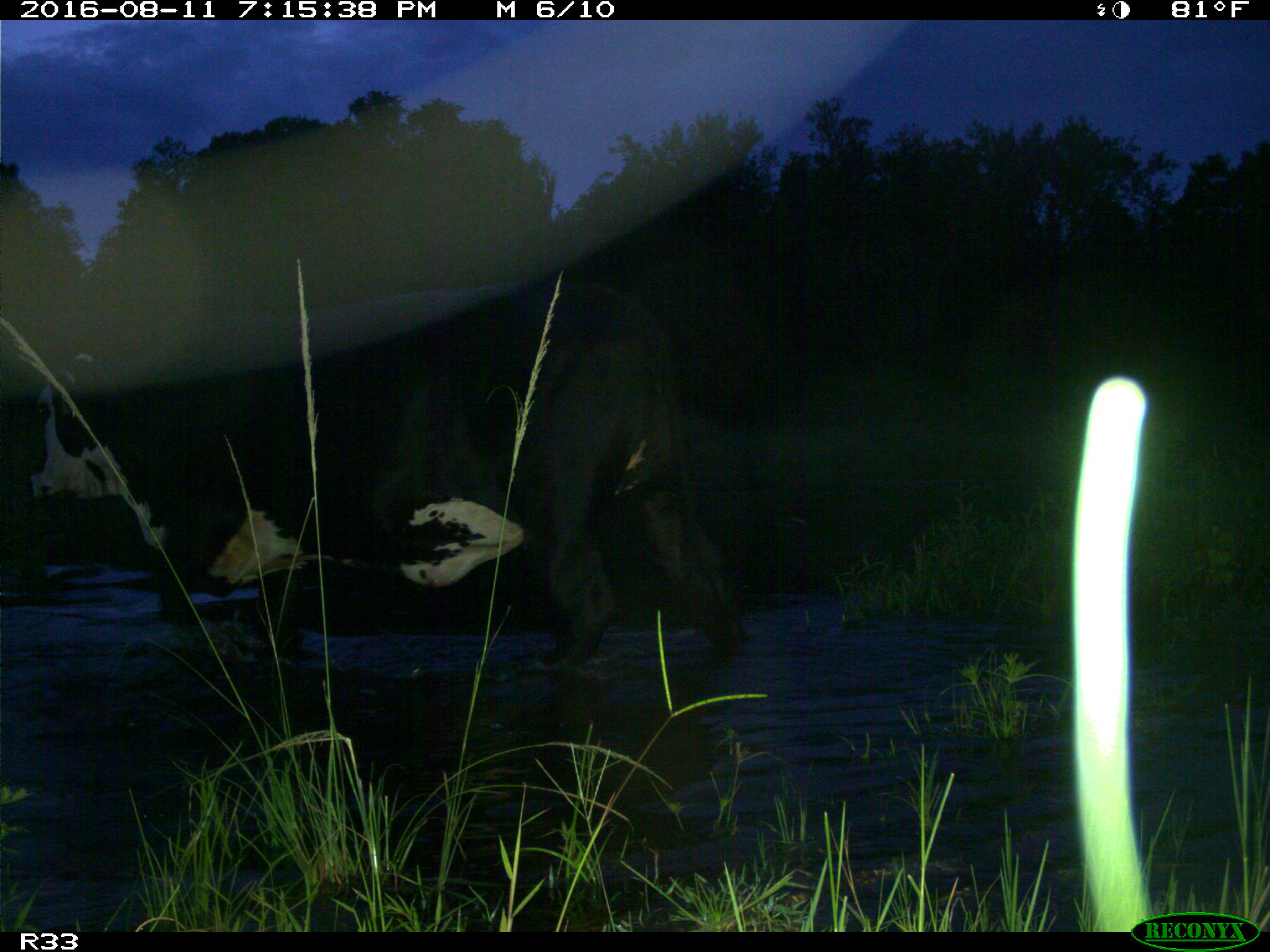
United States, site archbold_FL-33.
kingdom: Animalia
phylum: Chordata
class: Mammalia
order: Artiodactyla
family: Bovidae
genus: Bos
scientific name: Bos taurus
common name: domestic cow